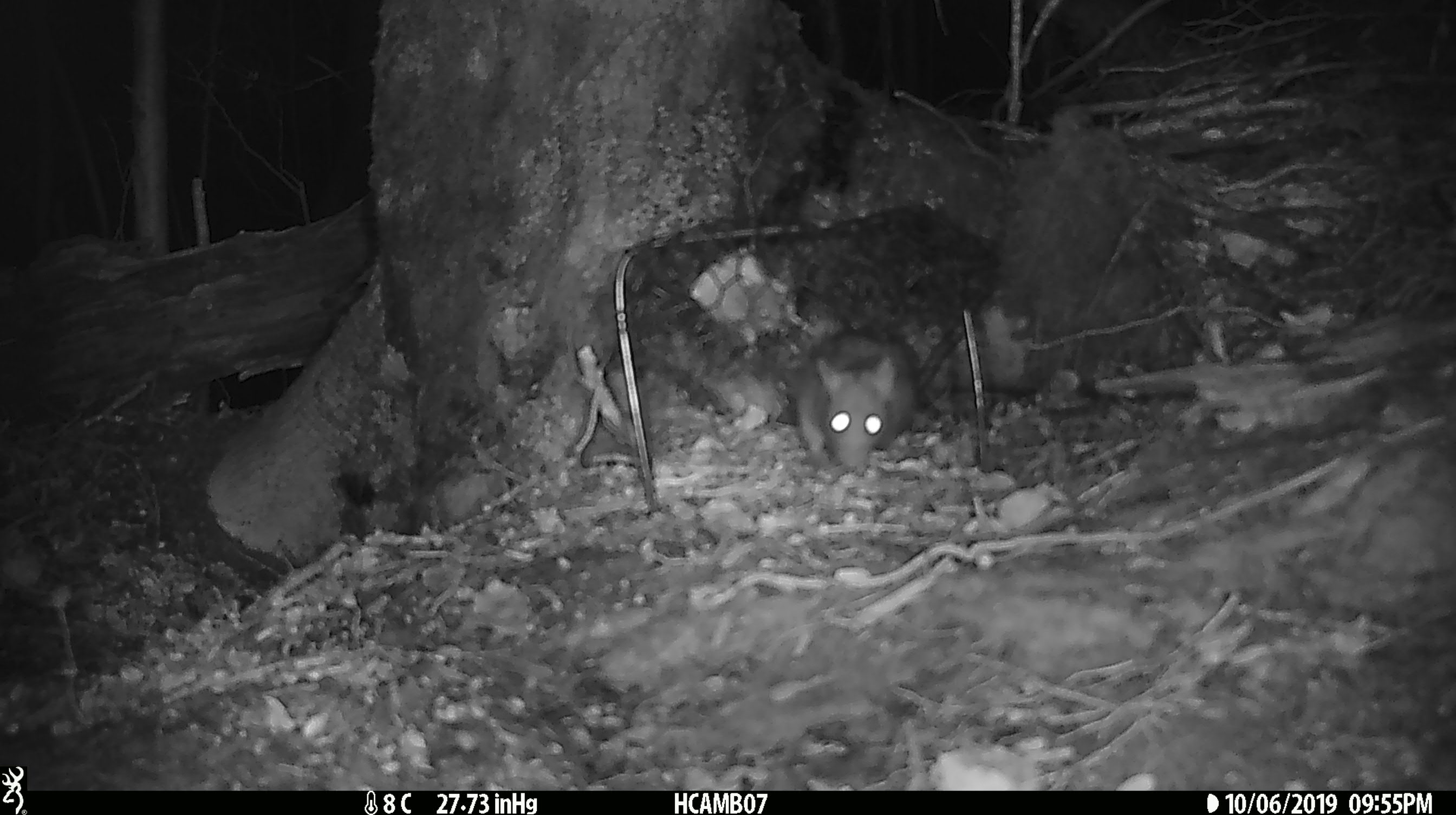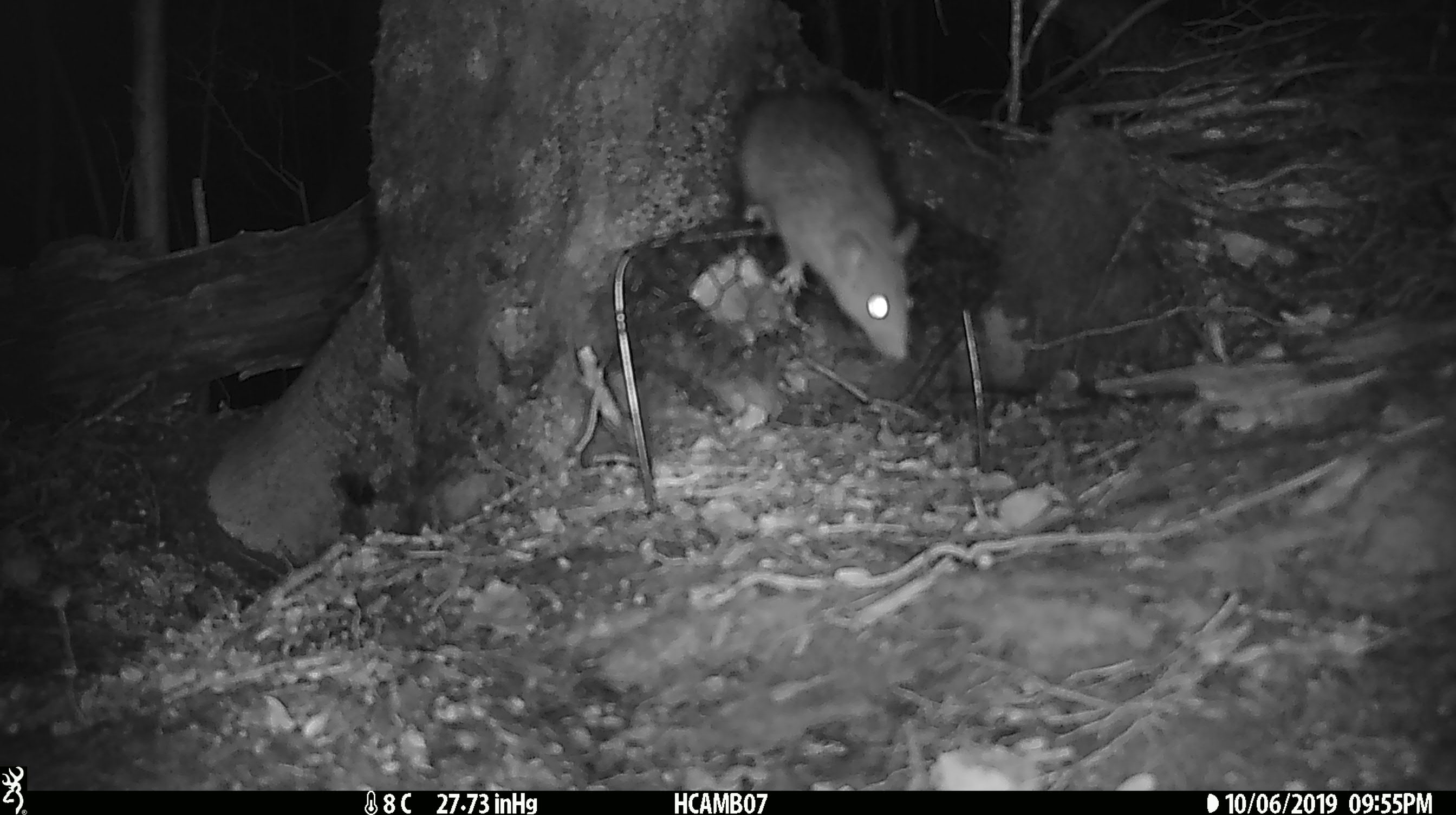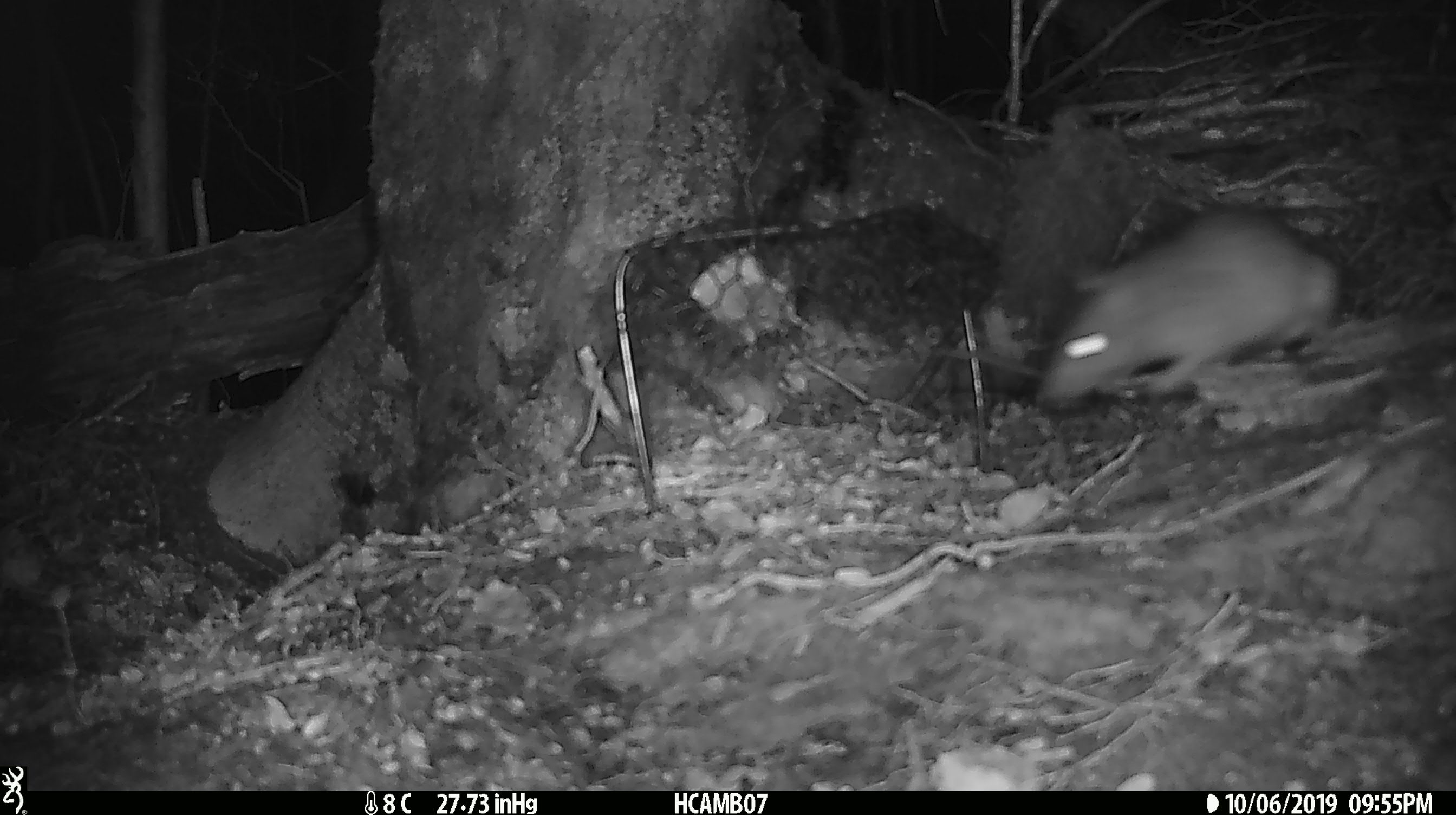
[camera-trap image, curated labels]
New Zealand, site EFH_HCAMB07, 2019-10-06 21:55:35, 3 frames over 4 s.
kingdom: Animalia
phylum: Chordata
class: Mammalia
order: Rodentia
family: Muridae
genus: Rattus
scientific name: Rattus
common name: rat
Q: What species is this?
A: Rat (Rattus).